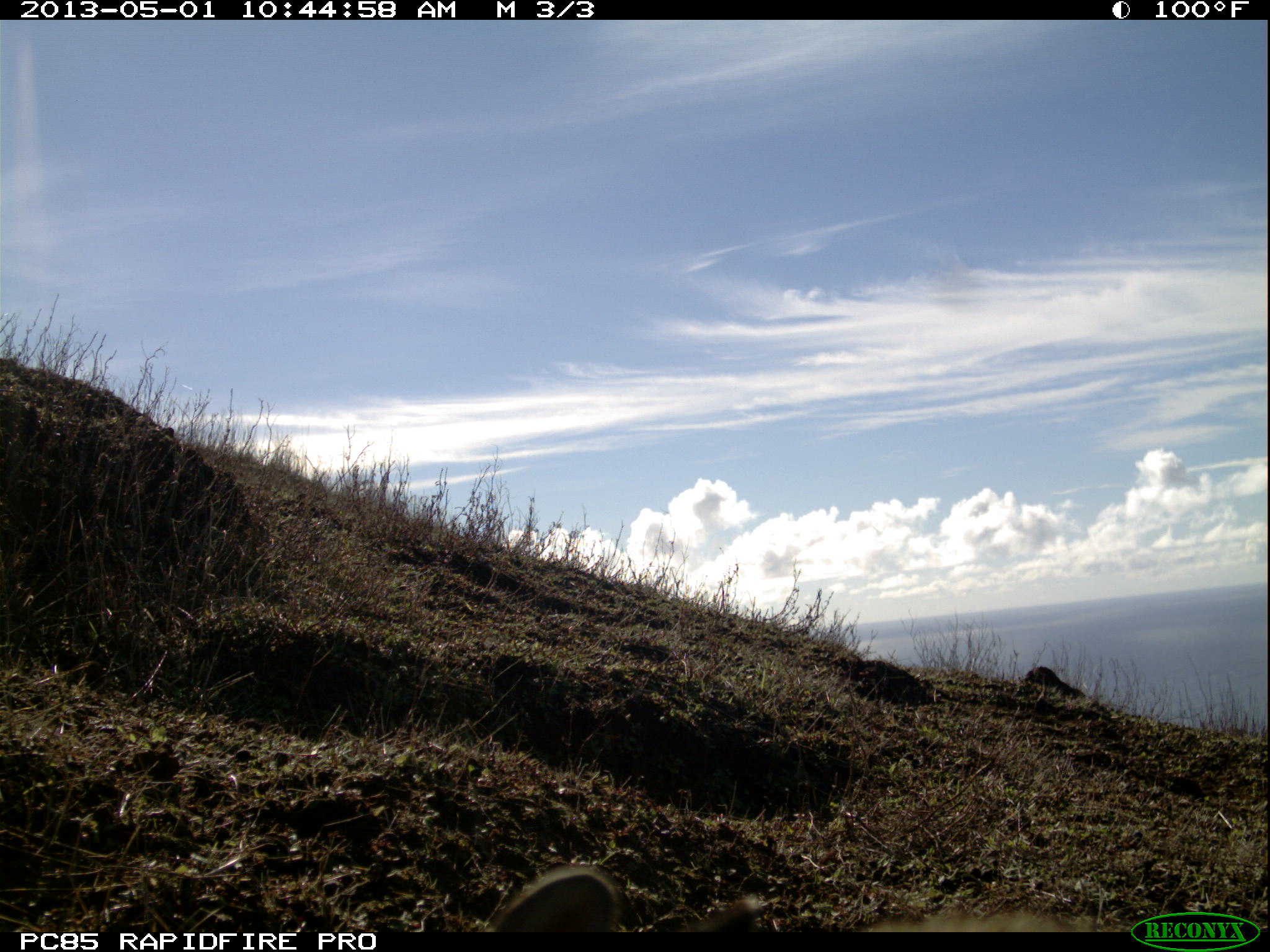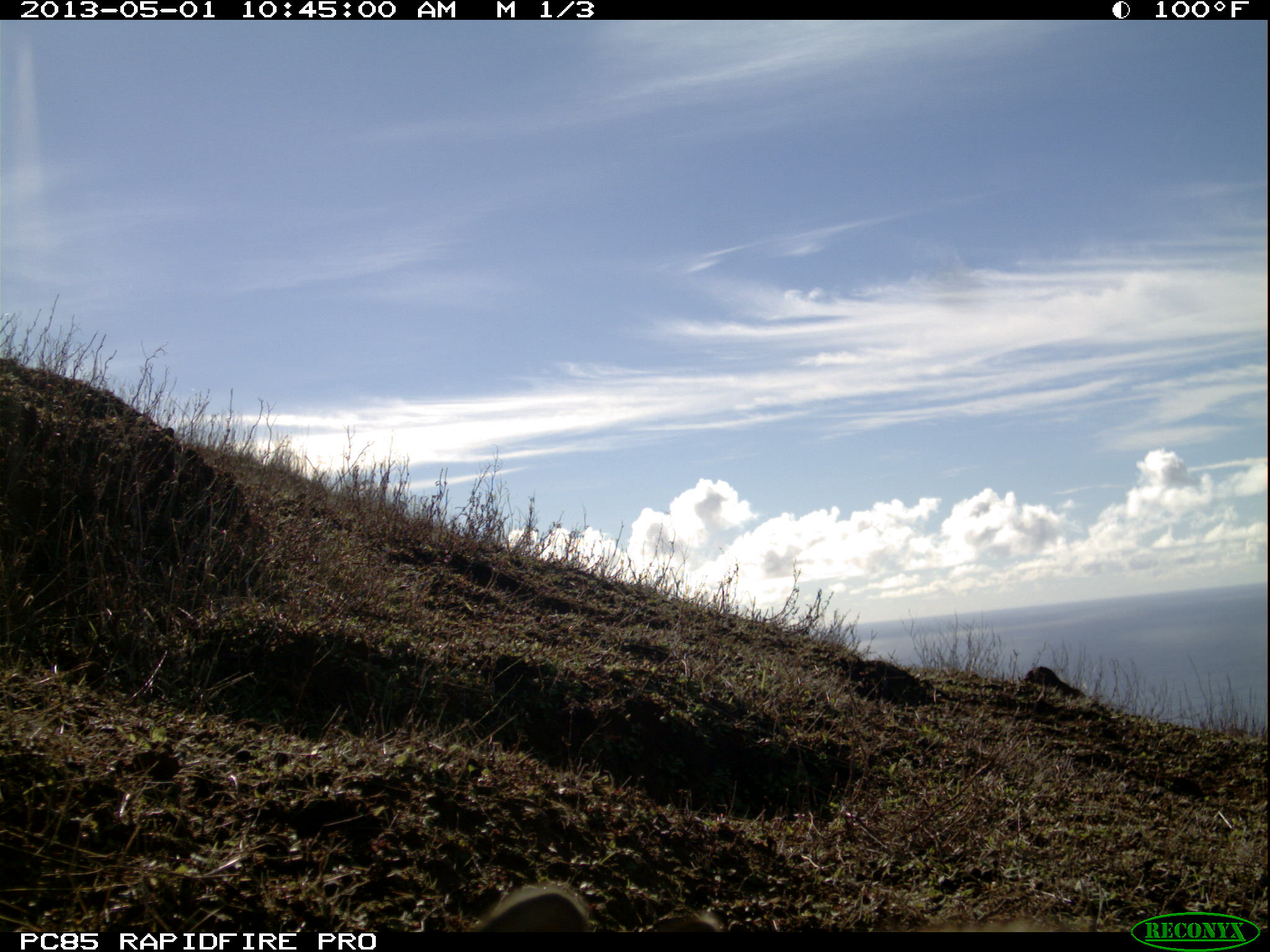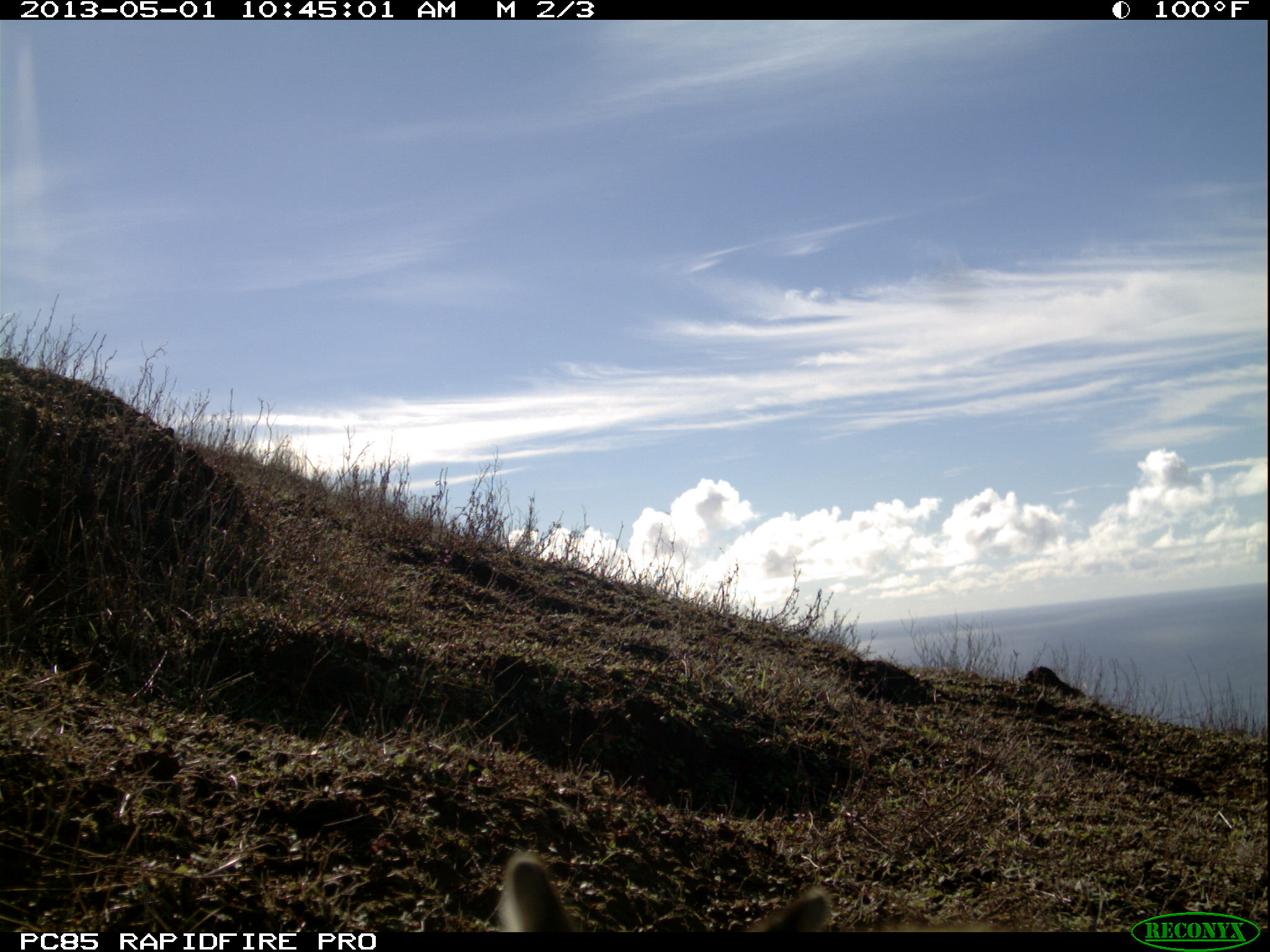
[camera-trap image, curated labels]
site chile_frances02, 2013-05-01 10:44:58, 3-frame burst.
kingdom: Animalia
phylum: Chordata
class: Mammalia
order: Lagomorpha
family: Leporidae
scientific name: Leporidae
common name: rabbits and hares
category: rabbit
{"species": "rabbit (rabbits and hares) (Leporidae)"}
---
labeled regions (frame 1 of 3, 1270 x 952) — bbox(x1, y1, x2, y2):
unknown: bbox(433, 867, 1140, 936)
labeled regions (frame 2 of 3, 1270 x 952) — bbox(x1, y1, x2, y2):
rabbit: bbox(461, 874, 1051, 930)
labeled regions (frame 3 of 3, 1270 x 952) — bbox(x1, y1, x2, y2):
rabbit: bbox(479, 848, 833, 938)